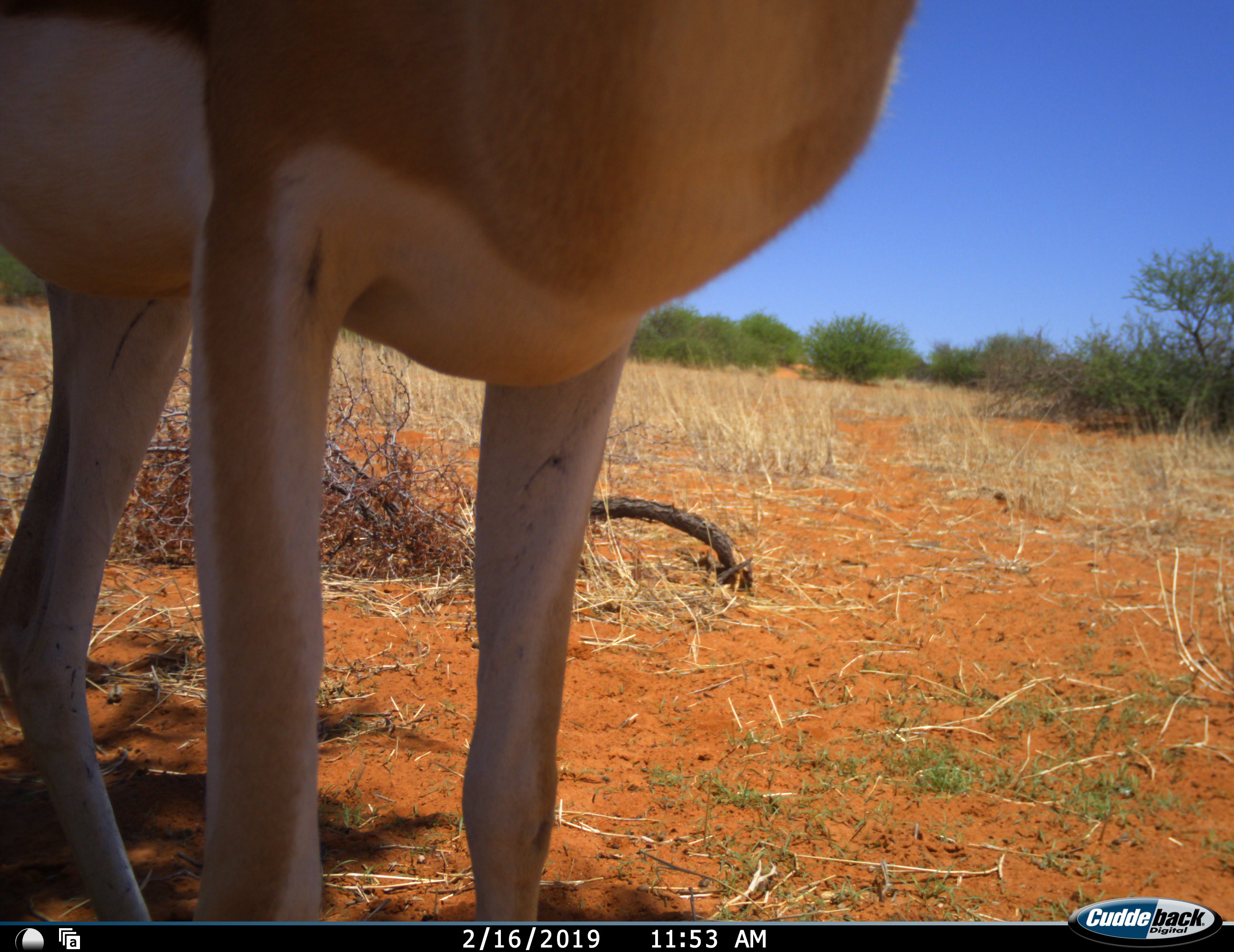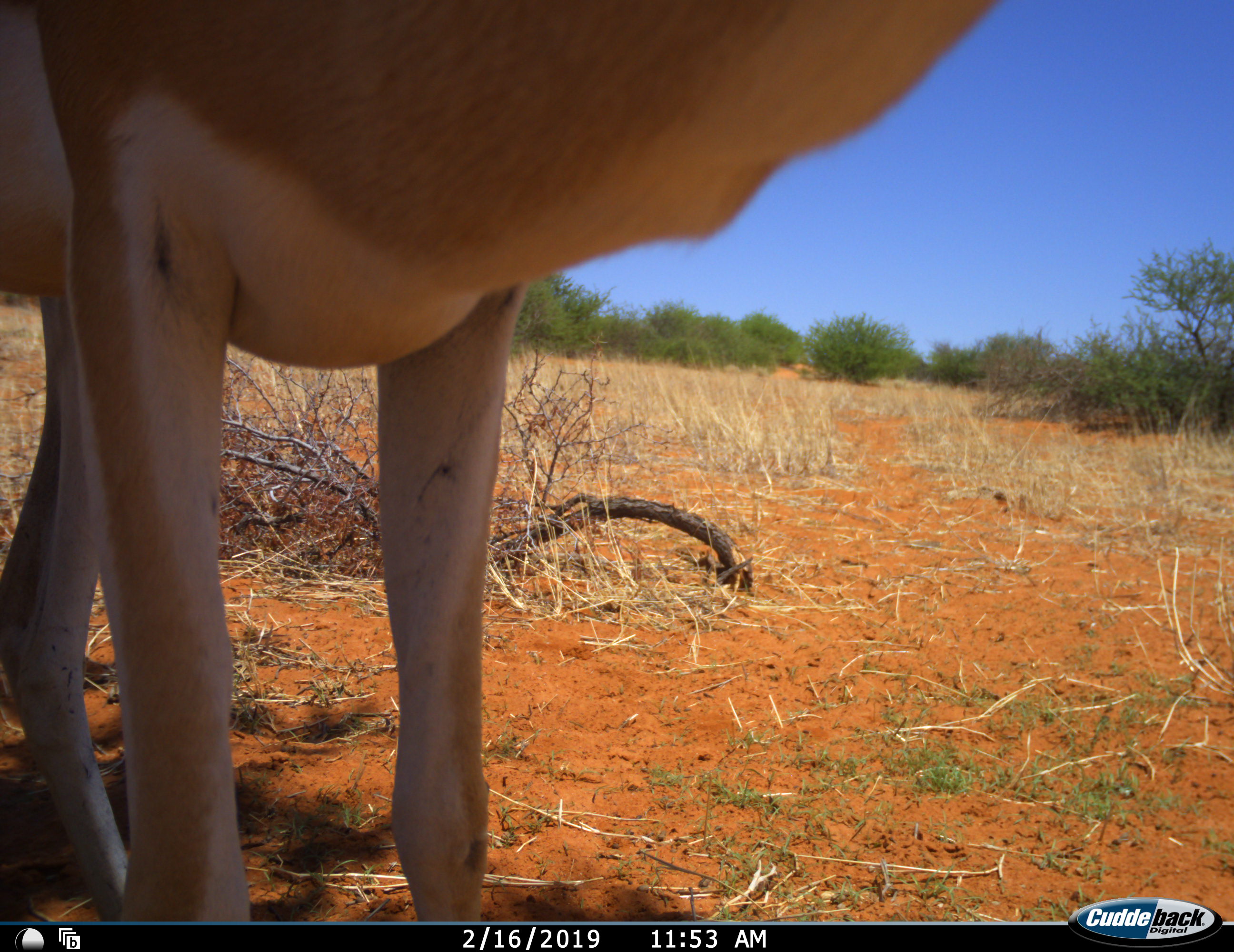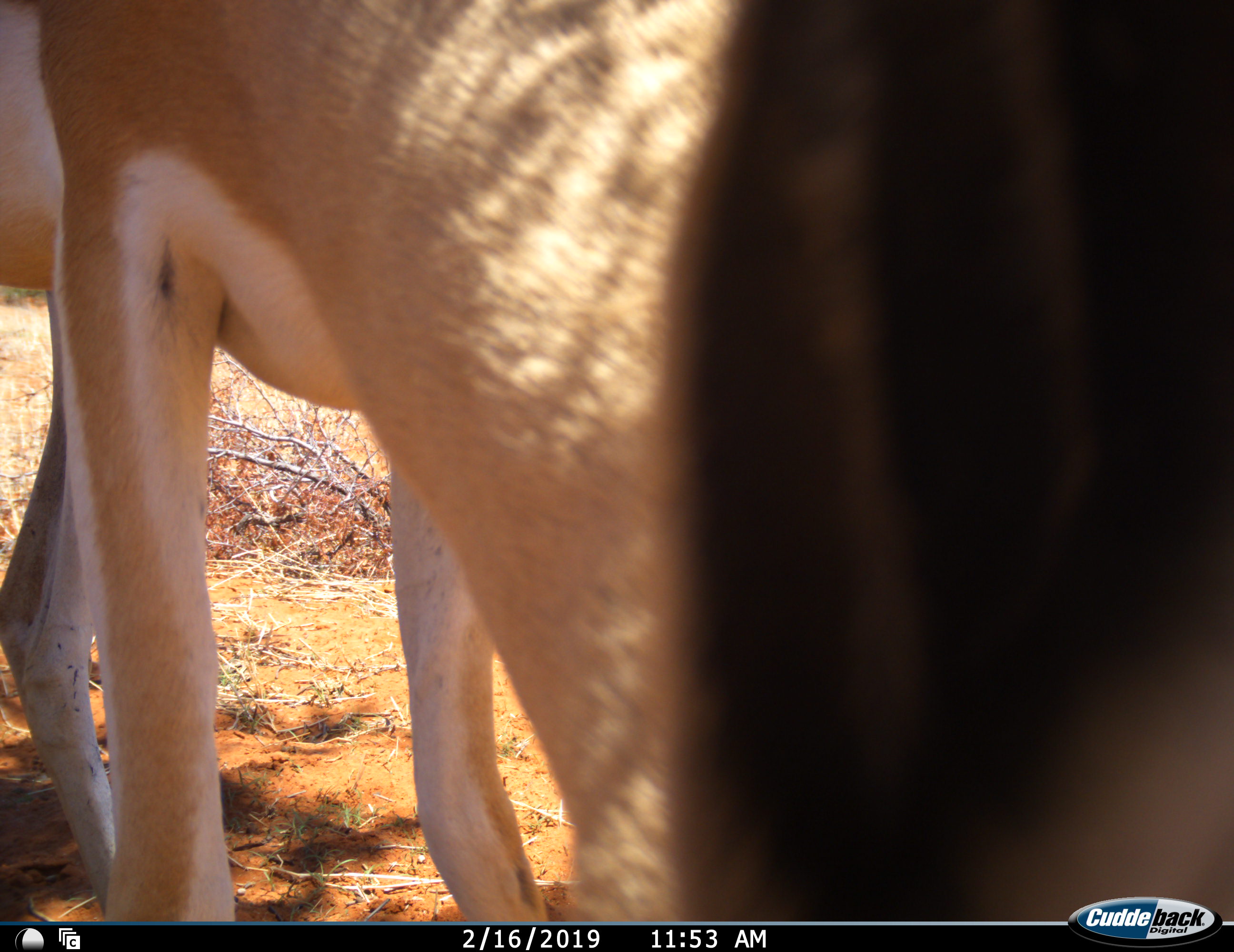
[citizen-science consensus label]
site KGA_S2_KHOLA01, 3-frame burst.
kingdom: Animalia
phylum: Chordata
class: Mammalia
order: Artiodactyla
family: Bovidae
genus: Antidorcas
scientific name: Antidorcas marsupialis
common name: springbok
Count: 1.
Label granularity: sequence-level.